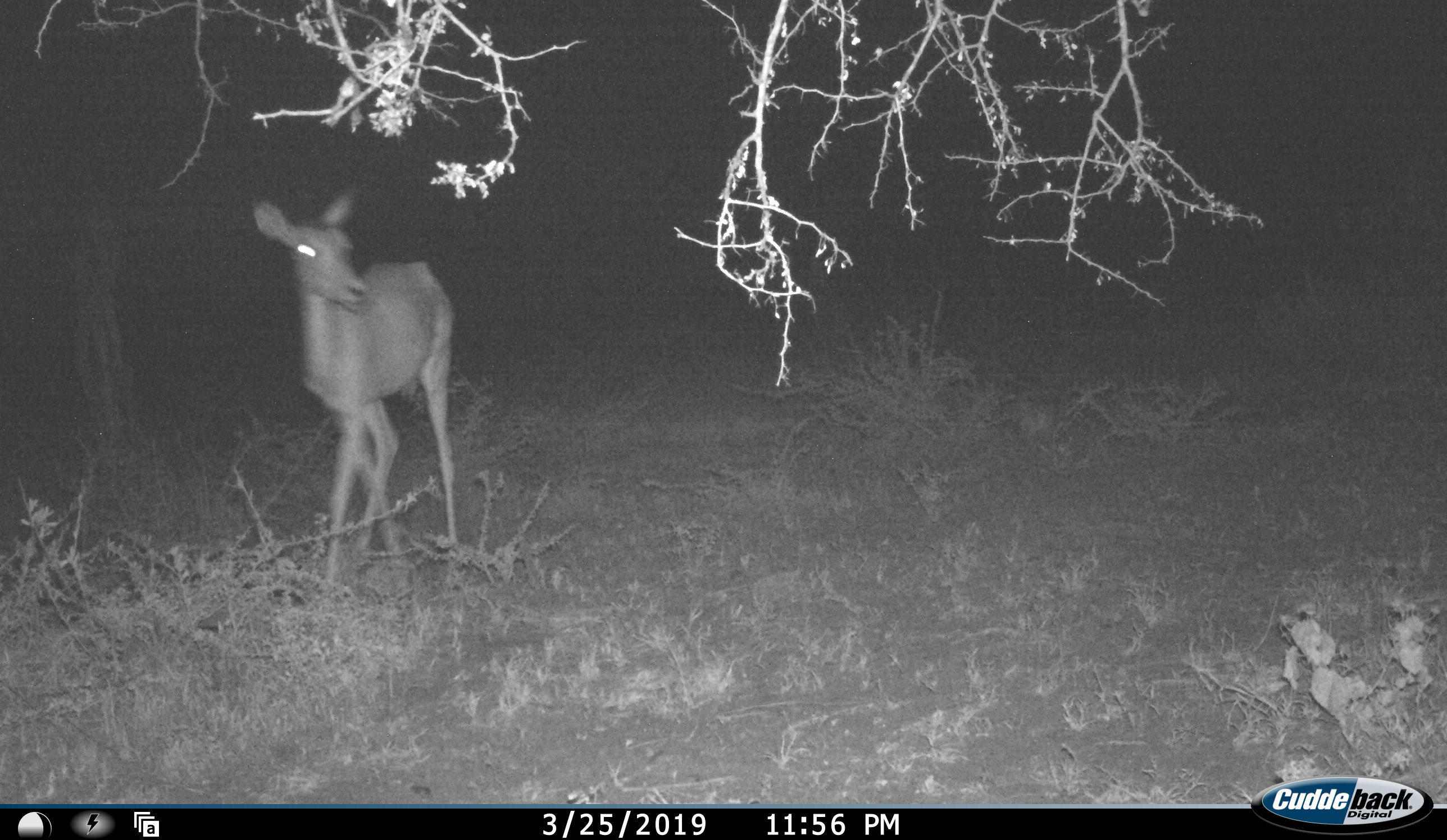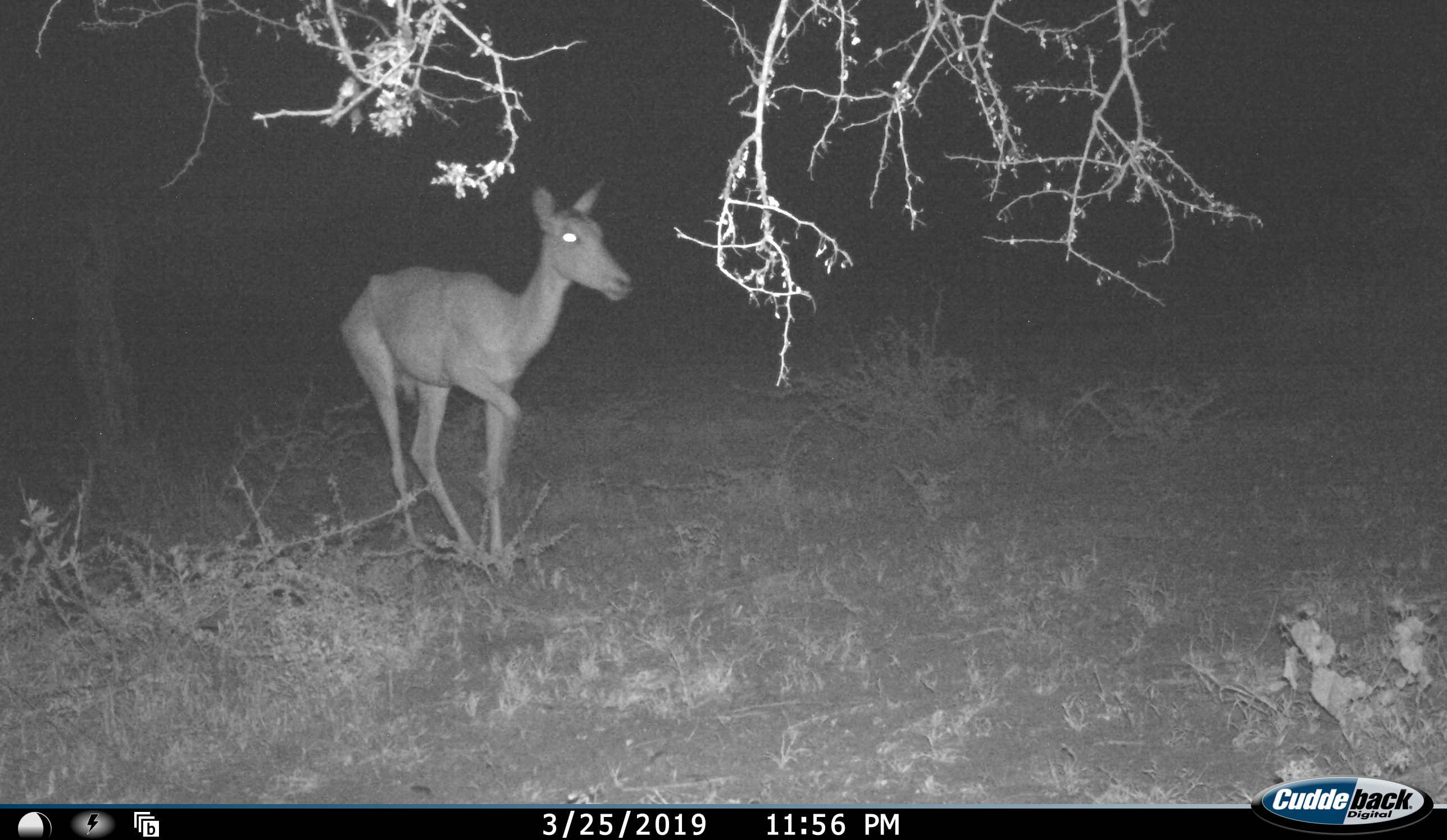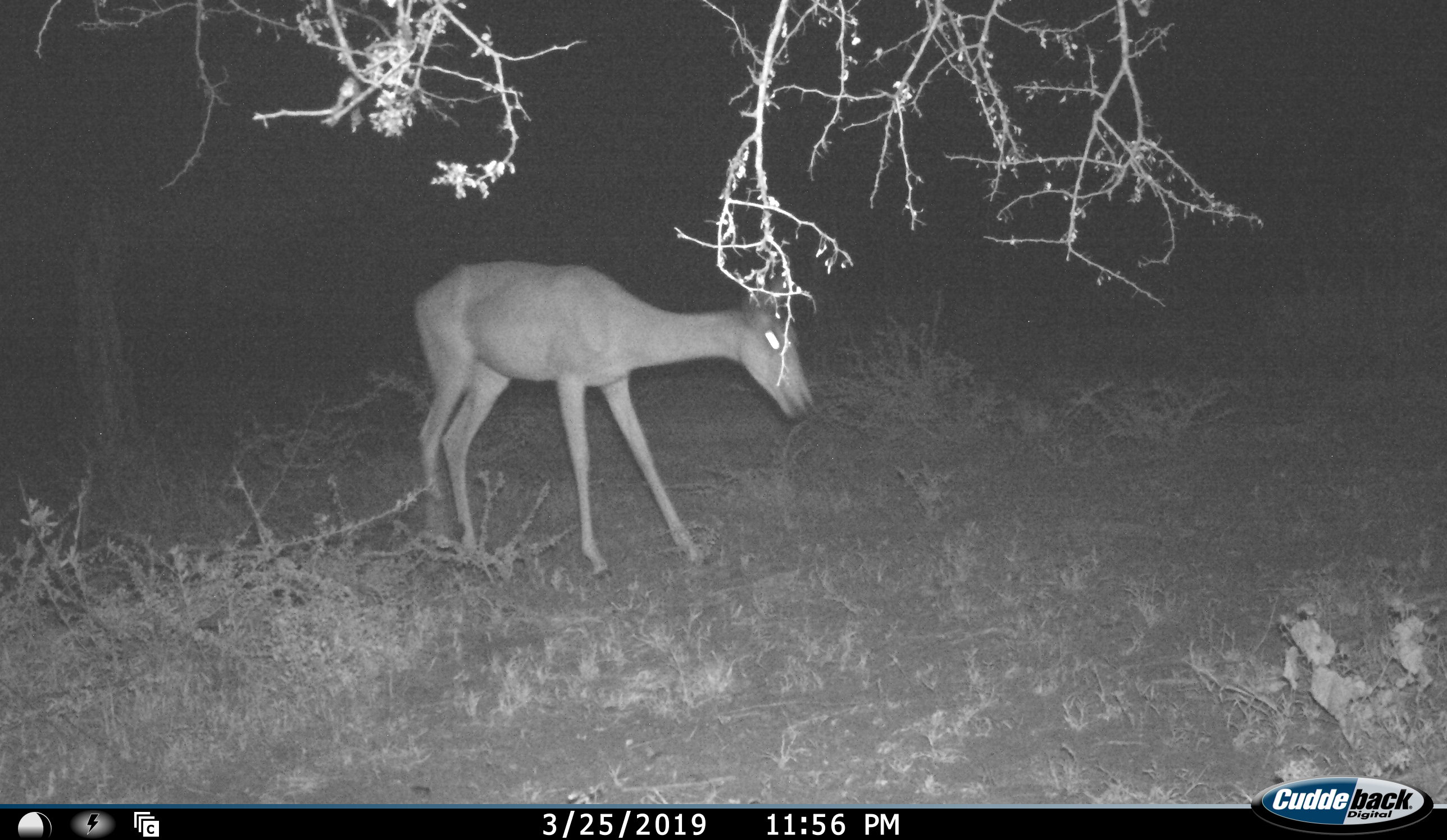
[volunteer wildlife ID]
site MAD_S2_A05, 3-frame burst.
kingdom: Animalia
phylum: Chordata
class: Mammalia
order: Artiodactyla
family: Bovidae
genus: Aepyceros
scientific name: Aepyceros melampus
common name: impala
Impala (Aepyceros melampus), count 1. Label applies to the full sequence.